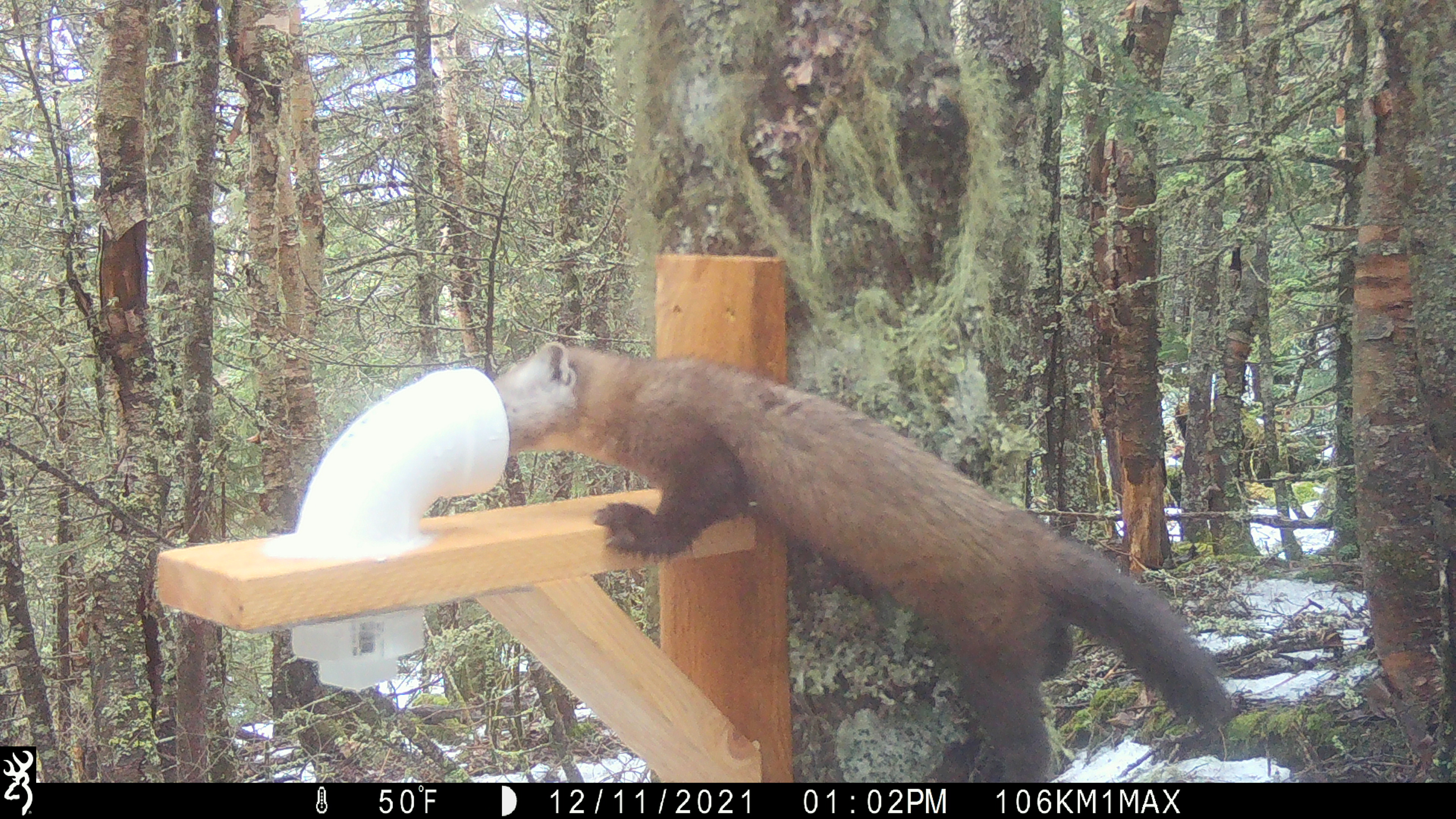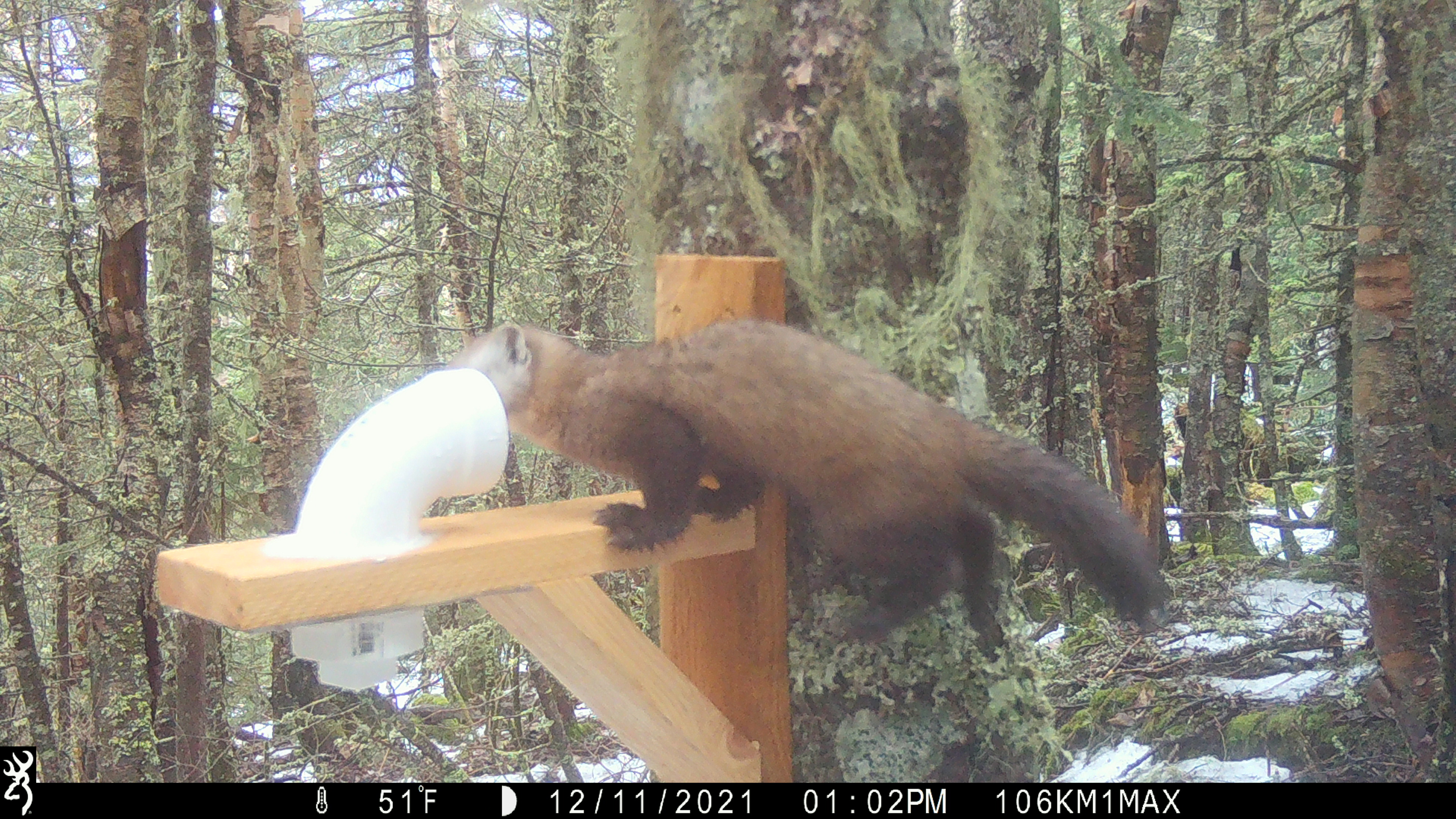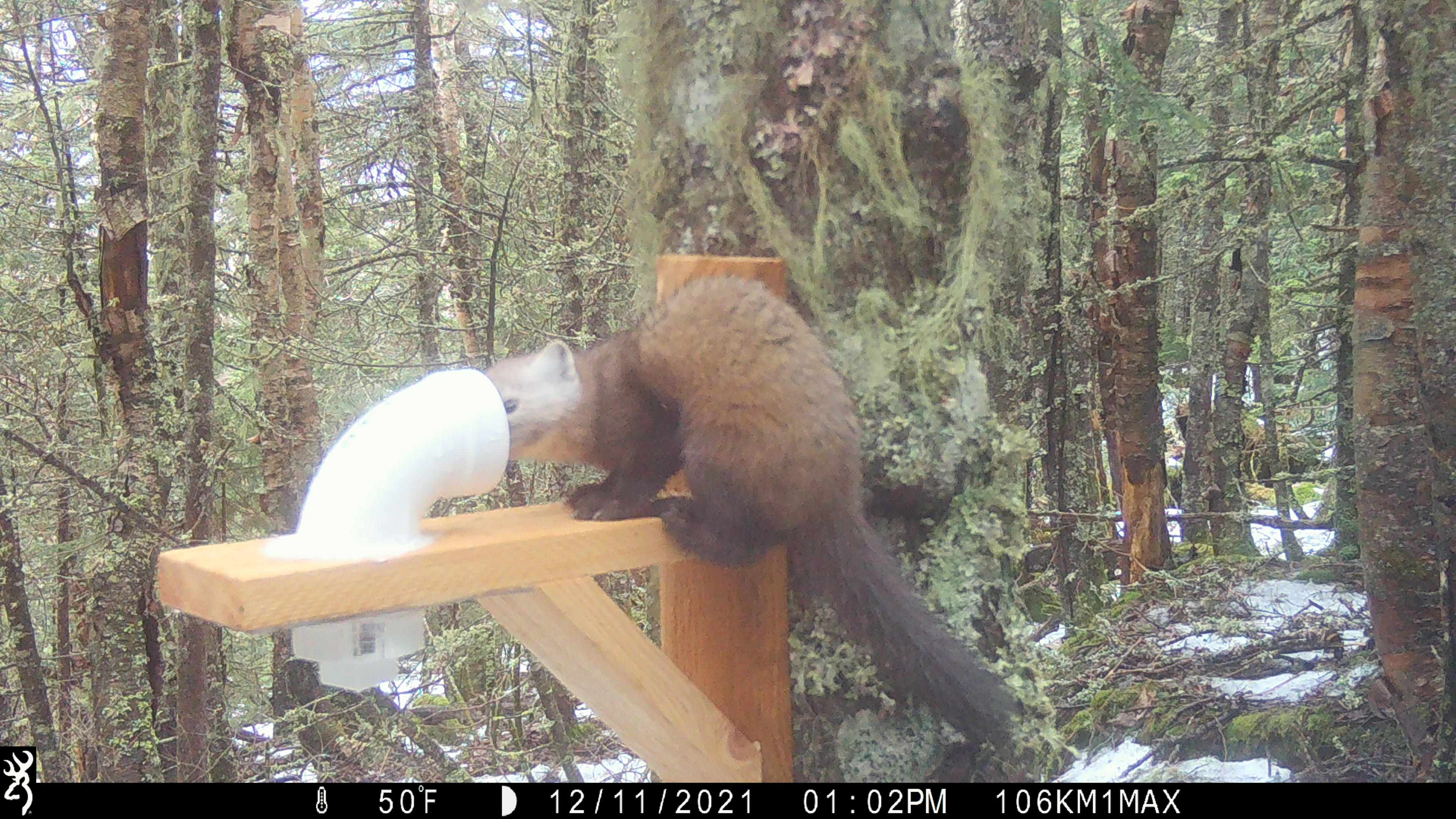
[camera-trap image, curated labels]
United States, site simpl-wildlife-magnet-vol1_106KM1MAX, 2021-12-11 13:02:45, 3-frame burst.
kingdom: Animalia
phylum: Chordata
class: Mammalia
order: Carnivora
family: Mustelidae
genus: Martes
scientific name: Martes americana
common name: american marten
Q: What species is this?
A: American marten (Martes americana).